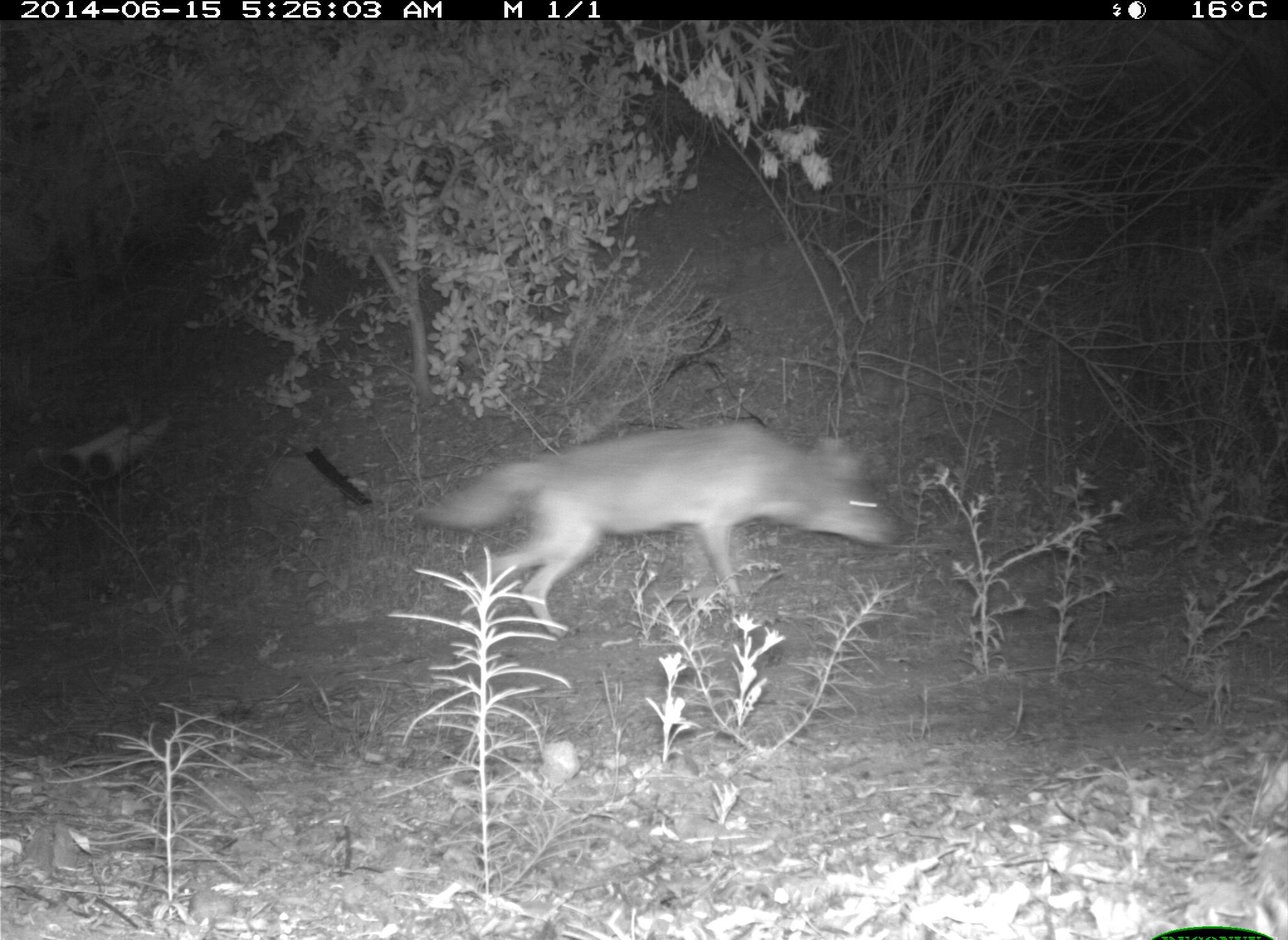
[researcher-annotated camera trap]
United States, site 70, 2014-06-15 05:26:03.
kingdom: Animalia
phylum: Chordata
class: Mammalia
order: Carnivora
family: Canidae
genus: Canis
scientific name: Canis latrans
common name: coyote